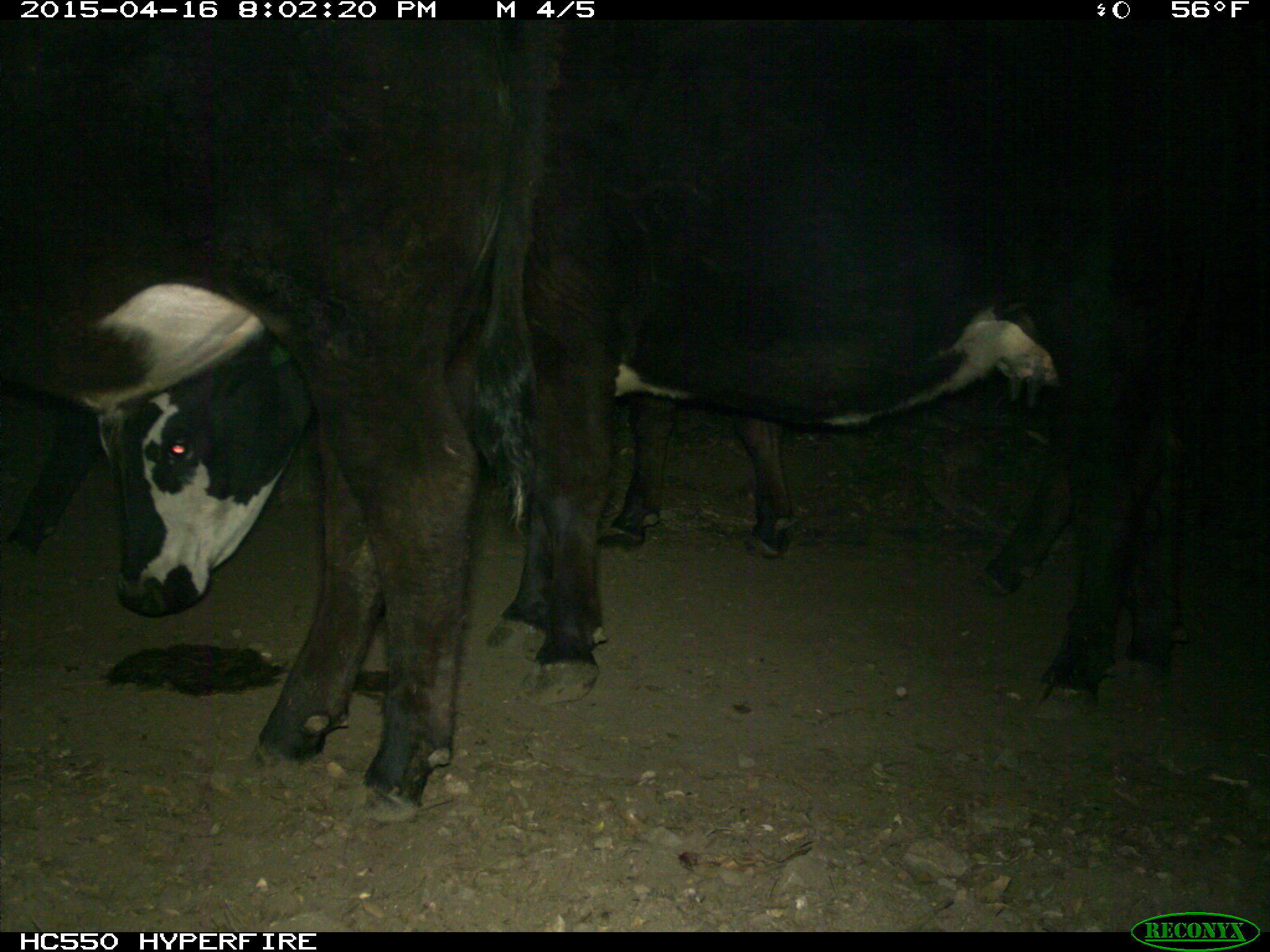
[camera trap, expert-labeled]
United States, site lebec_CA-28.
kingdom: Animalia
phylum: Chordata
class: Mammalia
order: Artiodactyla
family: Bovidae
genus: Bos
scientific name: Bos taurus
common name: domestic cow